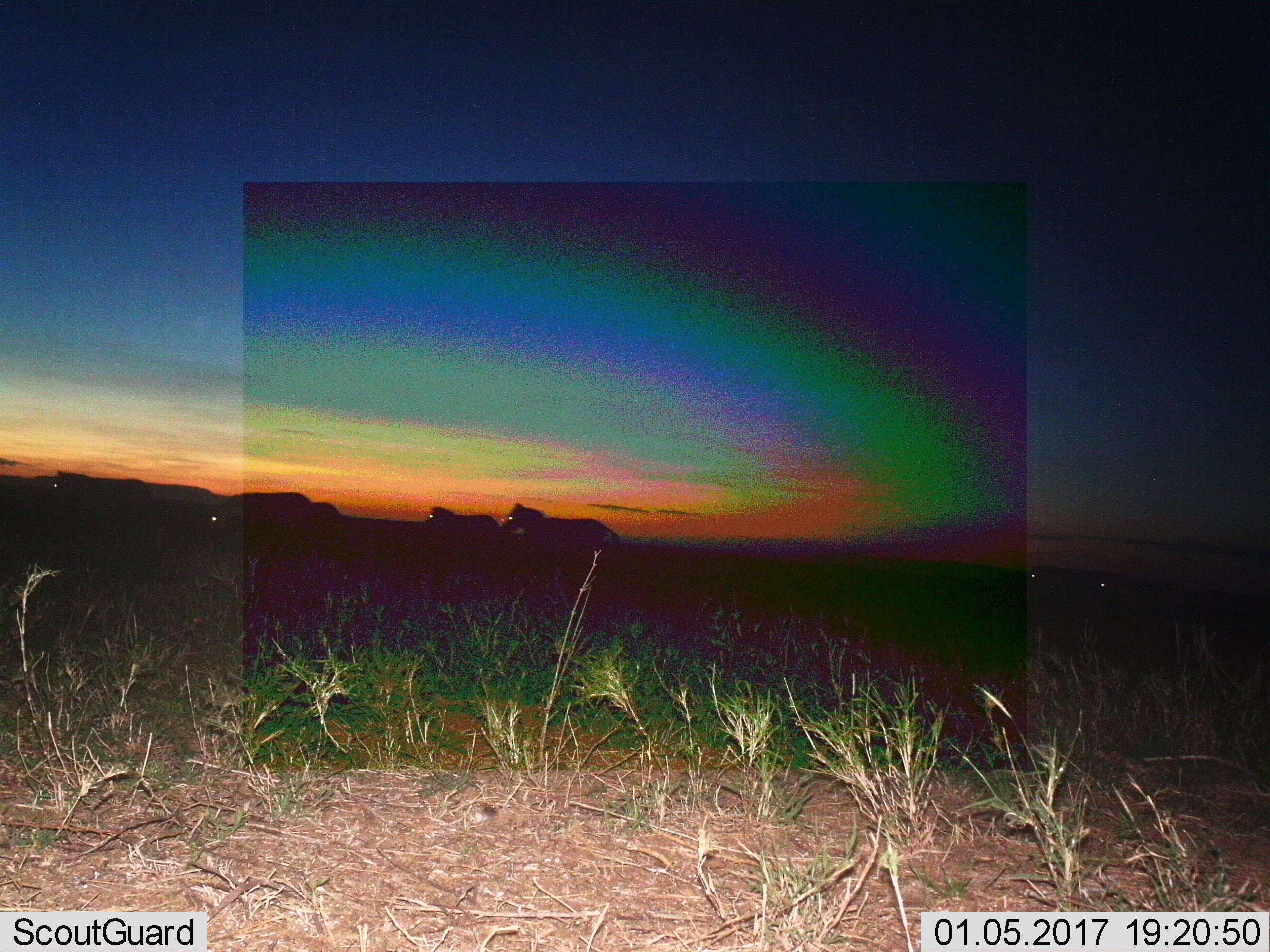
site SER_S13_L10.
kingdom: Animalia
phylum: Chordata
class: Mammalia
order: Perissodactyla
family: Equidae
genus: Equus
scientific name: Equus quagga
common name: plains zebra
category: zebraplains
Zebraplains (plains zebra) (Equus quagga), count 6. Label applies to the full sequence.